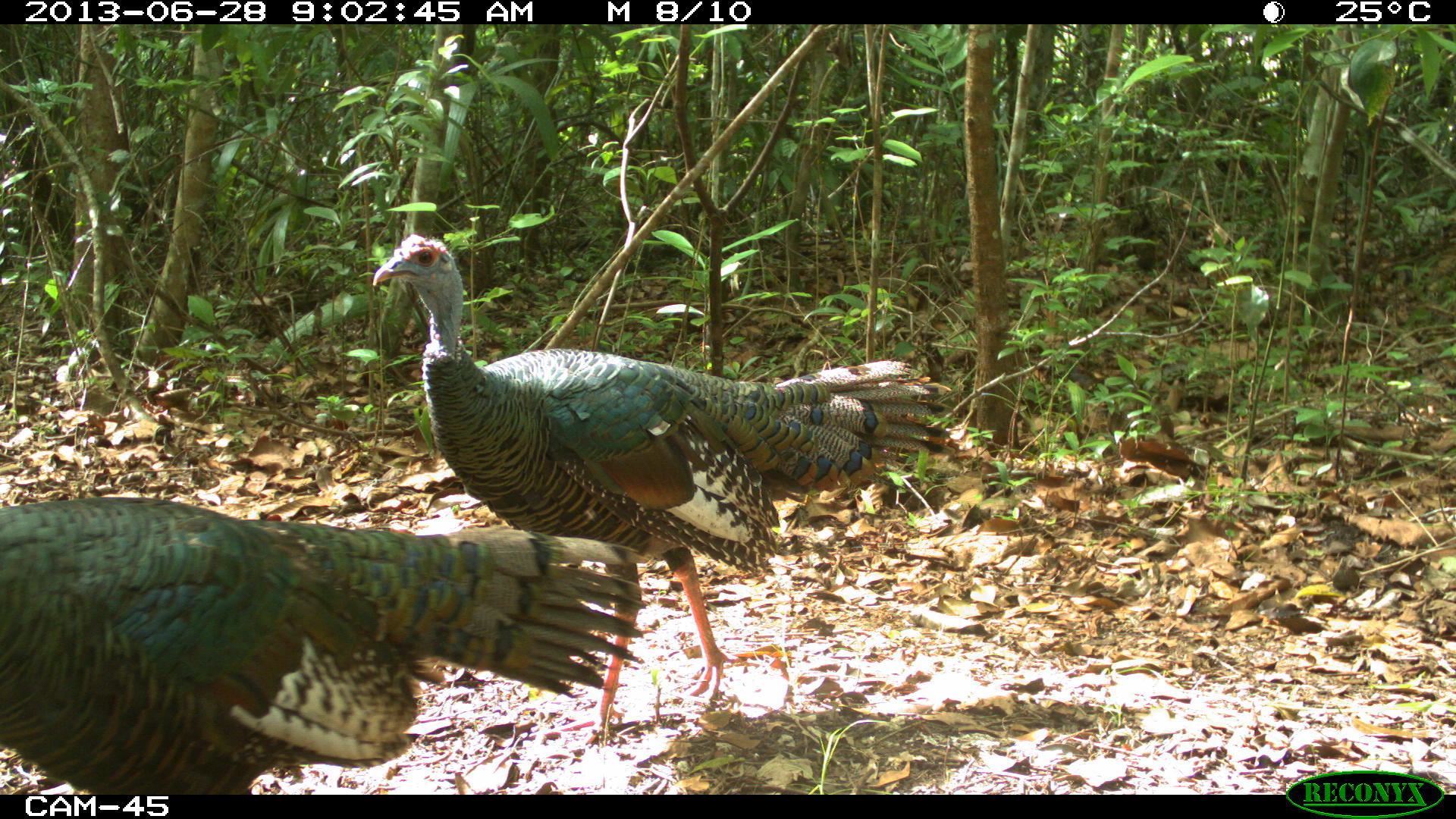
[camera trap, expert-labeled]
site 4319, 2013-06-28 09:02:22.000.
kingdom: Animalia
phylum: Chordata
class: Aves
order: Galliformes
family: Phasianidae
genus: Meleagris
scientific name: Meleagris ocellata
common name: ocellated turkey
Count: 2.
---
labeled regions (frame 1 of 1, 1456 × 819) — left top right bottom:
meleagris ocellata: 367 229 954 743; 0 492 655 795